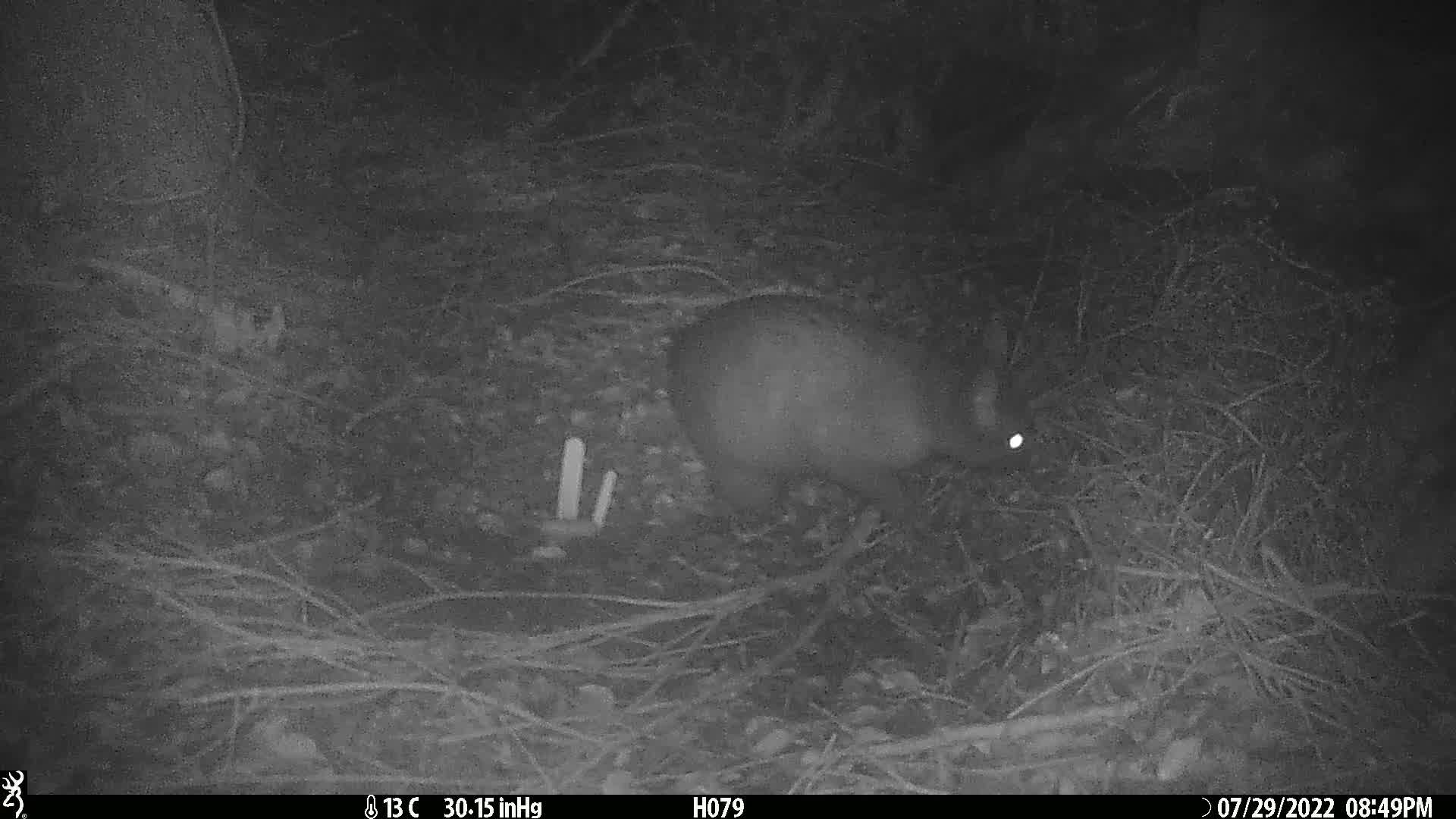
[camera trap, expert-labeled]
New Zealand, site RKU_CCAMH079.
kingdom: Animalia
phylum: Chordata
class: Mammalia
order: Diprotodontia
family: Phalangeridae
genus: Trichosurus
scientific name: Trichosurus vulpecula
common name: common brushtail possum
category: possum